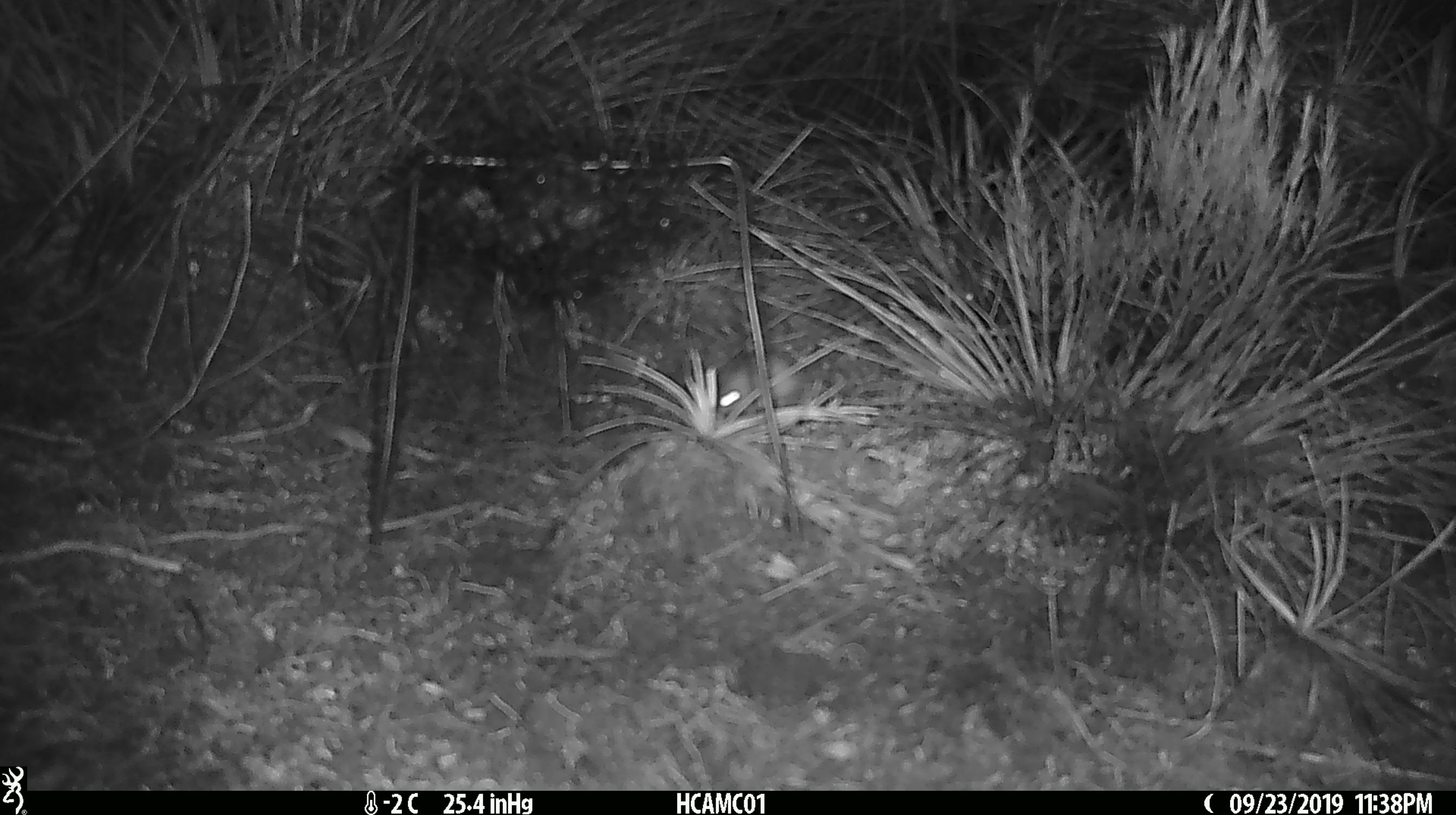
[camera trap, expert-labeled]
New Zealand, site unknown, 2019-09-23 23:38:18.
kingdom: Animalia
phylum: Chordata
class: Mammalia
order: Rodentia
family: Muridae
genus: Mus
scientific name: Mus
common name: mouse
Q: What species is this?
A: Mouse (Mus).